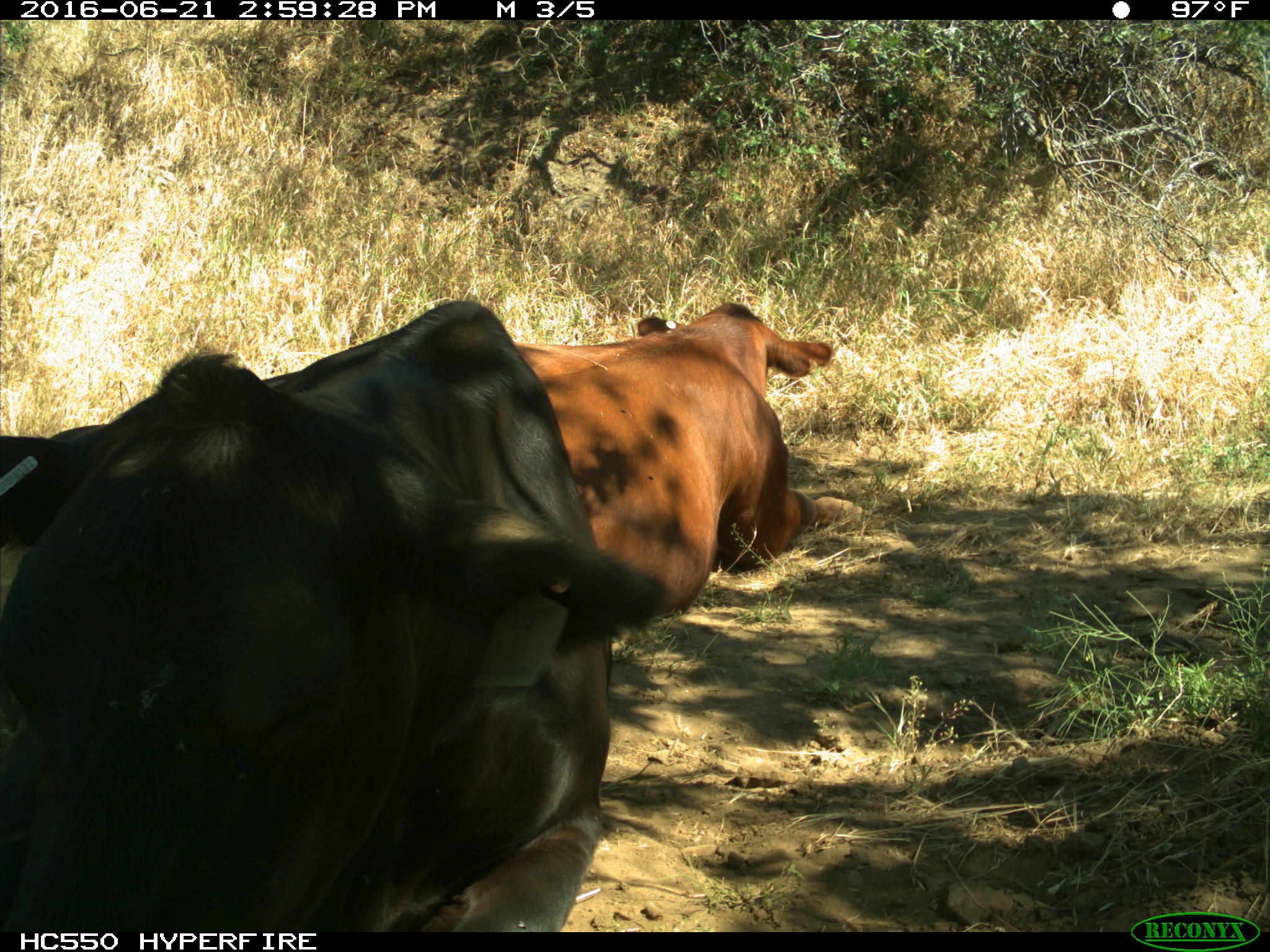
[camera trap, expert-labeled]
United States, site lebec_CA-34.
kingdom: Animalia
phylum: Chordata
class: Mammalia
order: Artiodactyla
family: Bovidae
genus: Bos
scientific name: Bos taurus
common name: domestic cow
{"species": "Bos taurus (domestic cow)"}